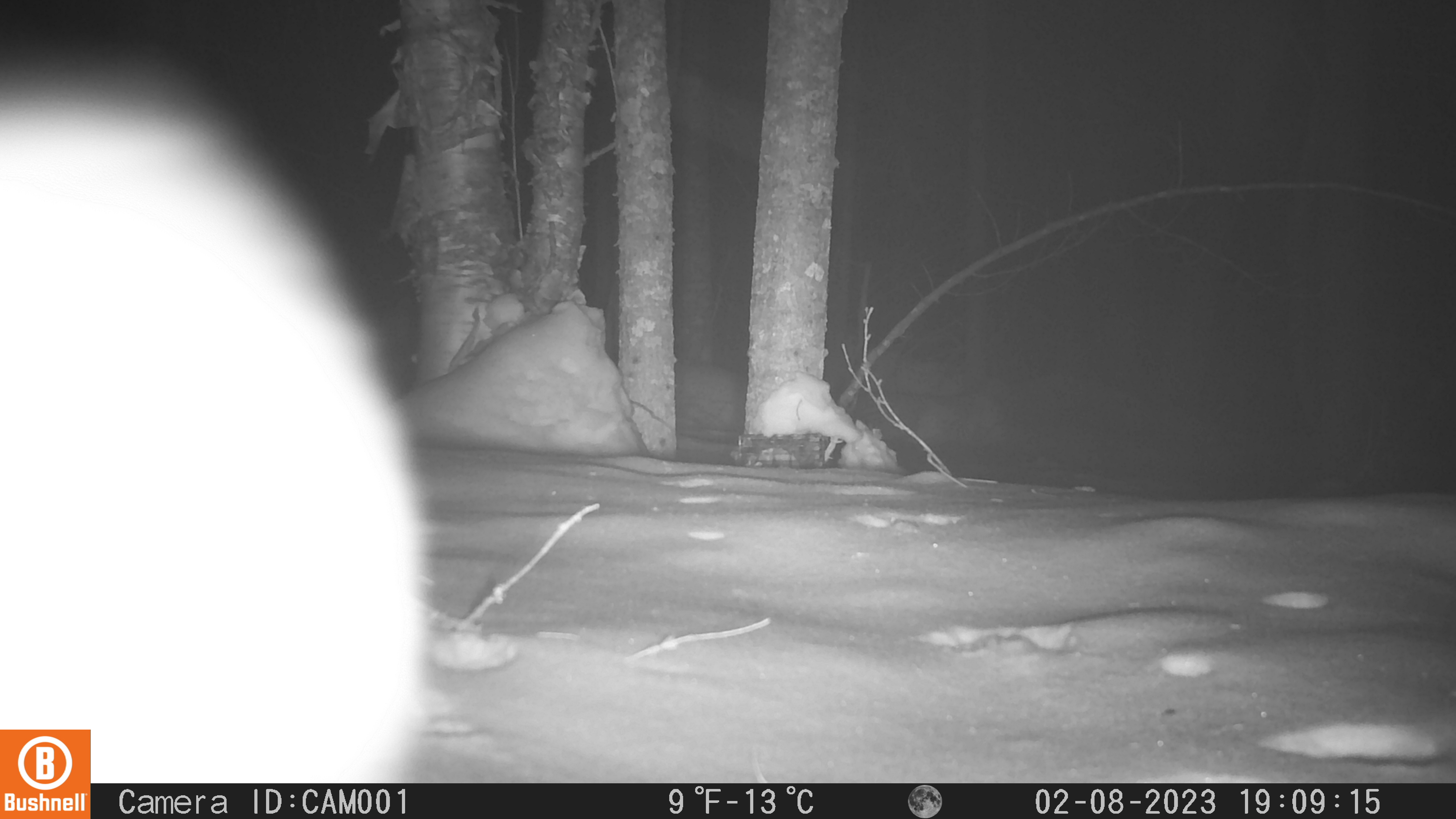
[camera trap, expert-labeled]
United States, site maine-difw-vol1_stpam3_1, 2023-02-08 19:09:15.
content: unidentified animal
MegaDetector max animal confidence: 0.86